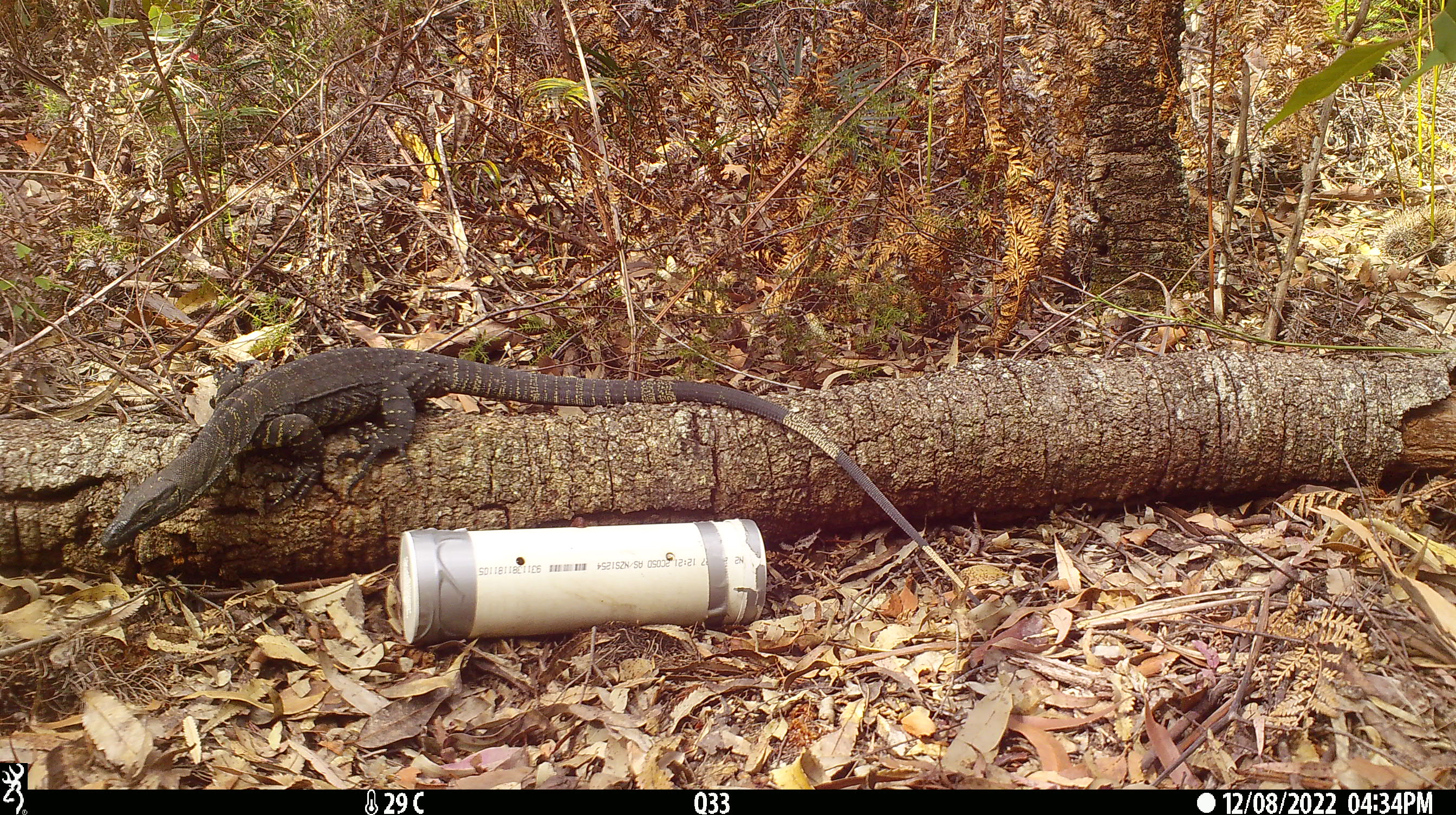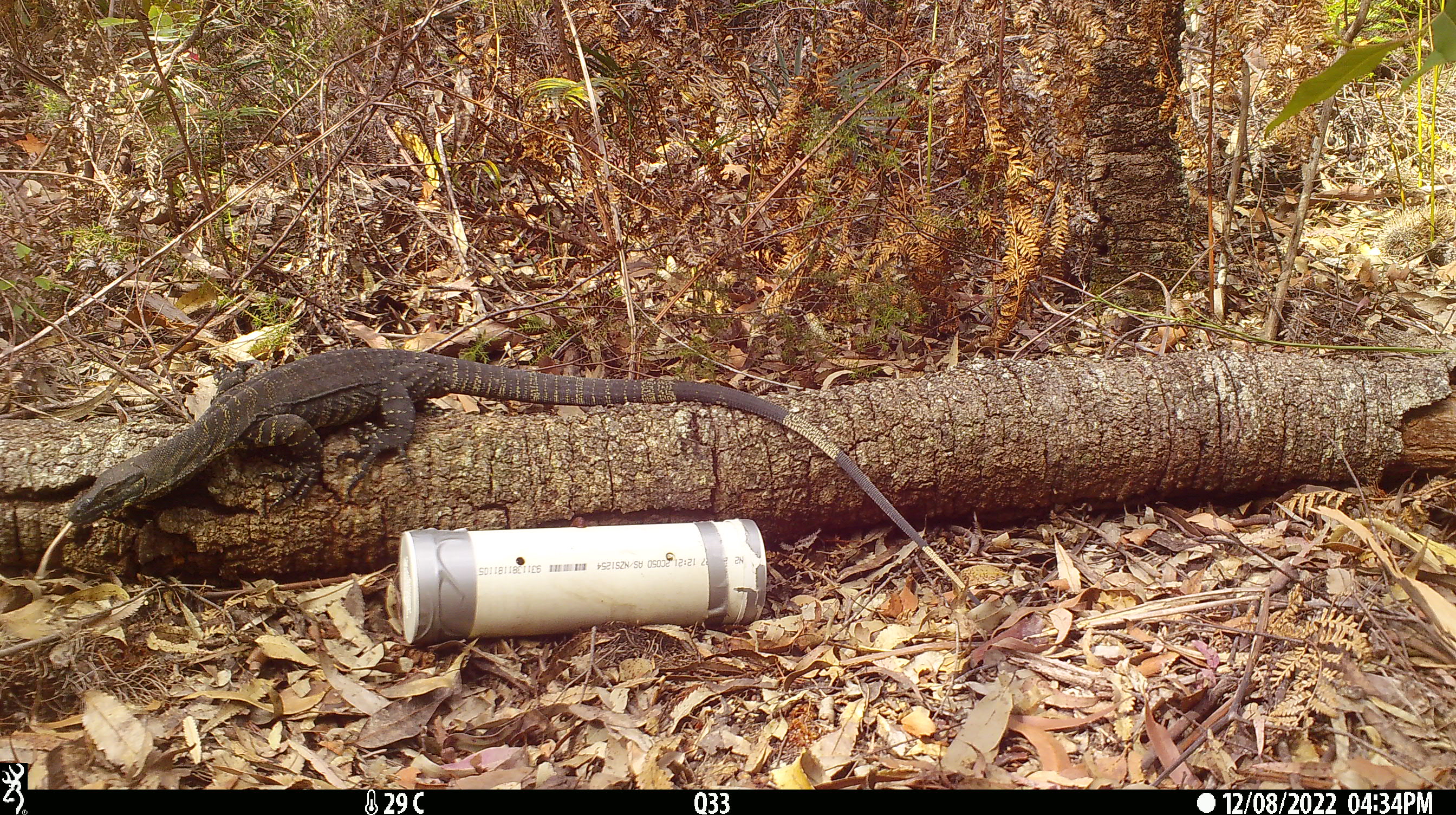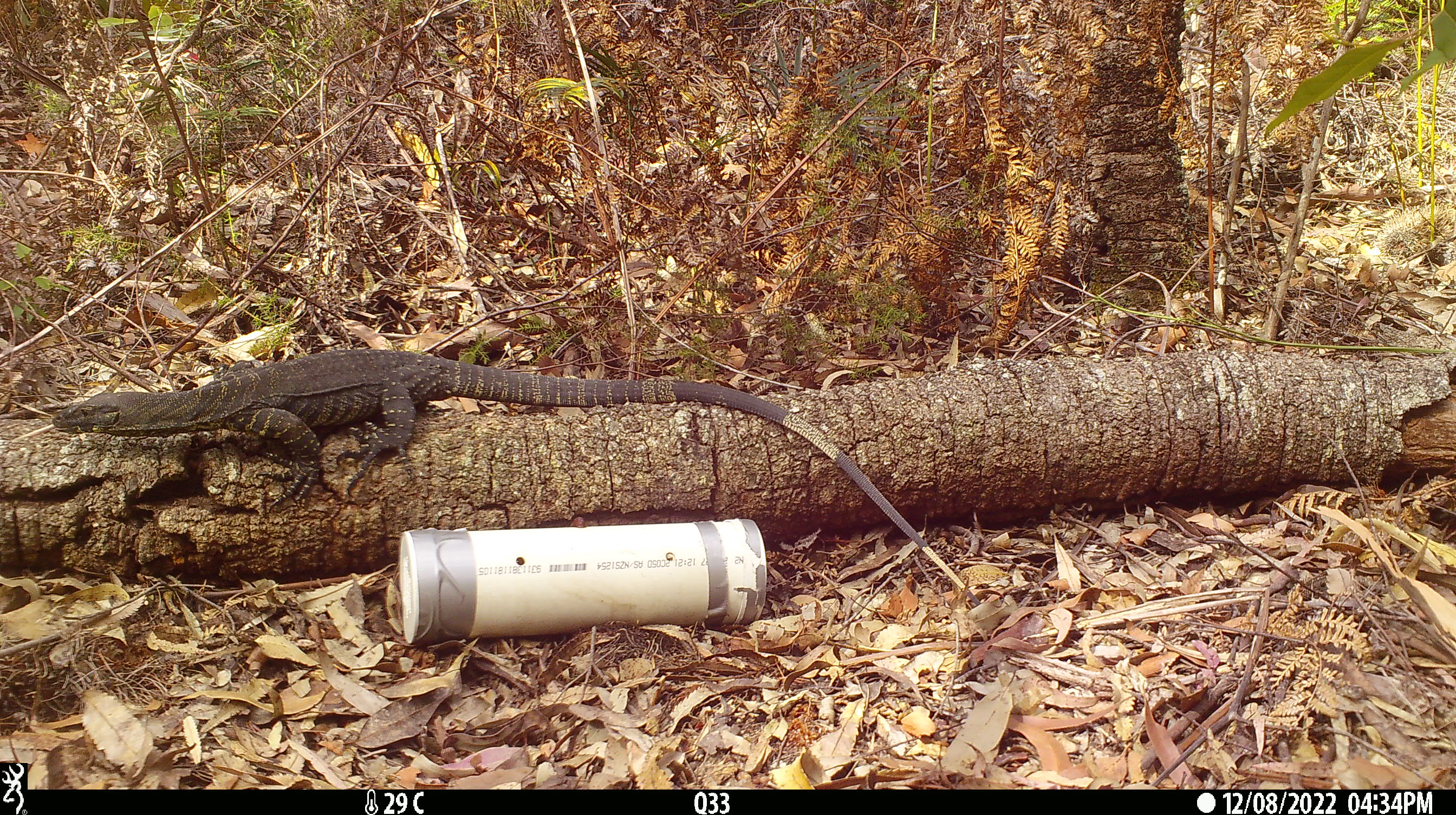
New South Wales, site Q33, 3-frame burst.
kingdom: Animalia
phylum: Chordata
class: Reptilia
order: Squamata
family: Varanidae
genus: Varanus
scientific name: Varanus varius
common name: lace monitor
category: goanna